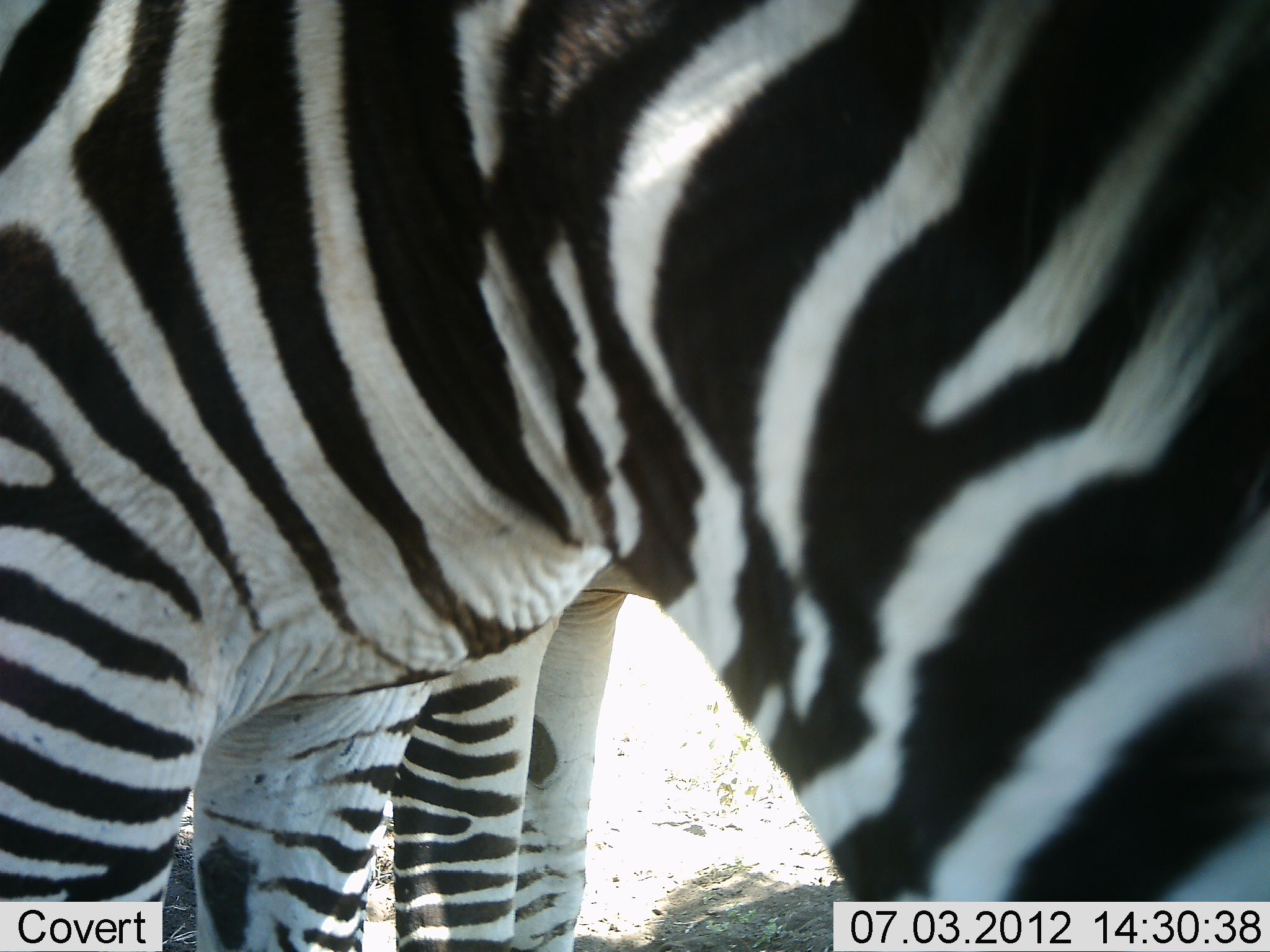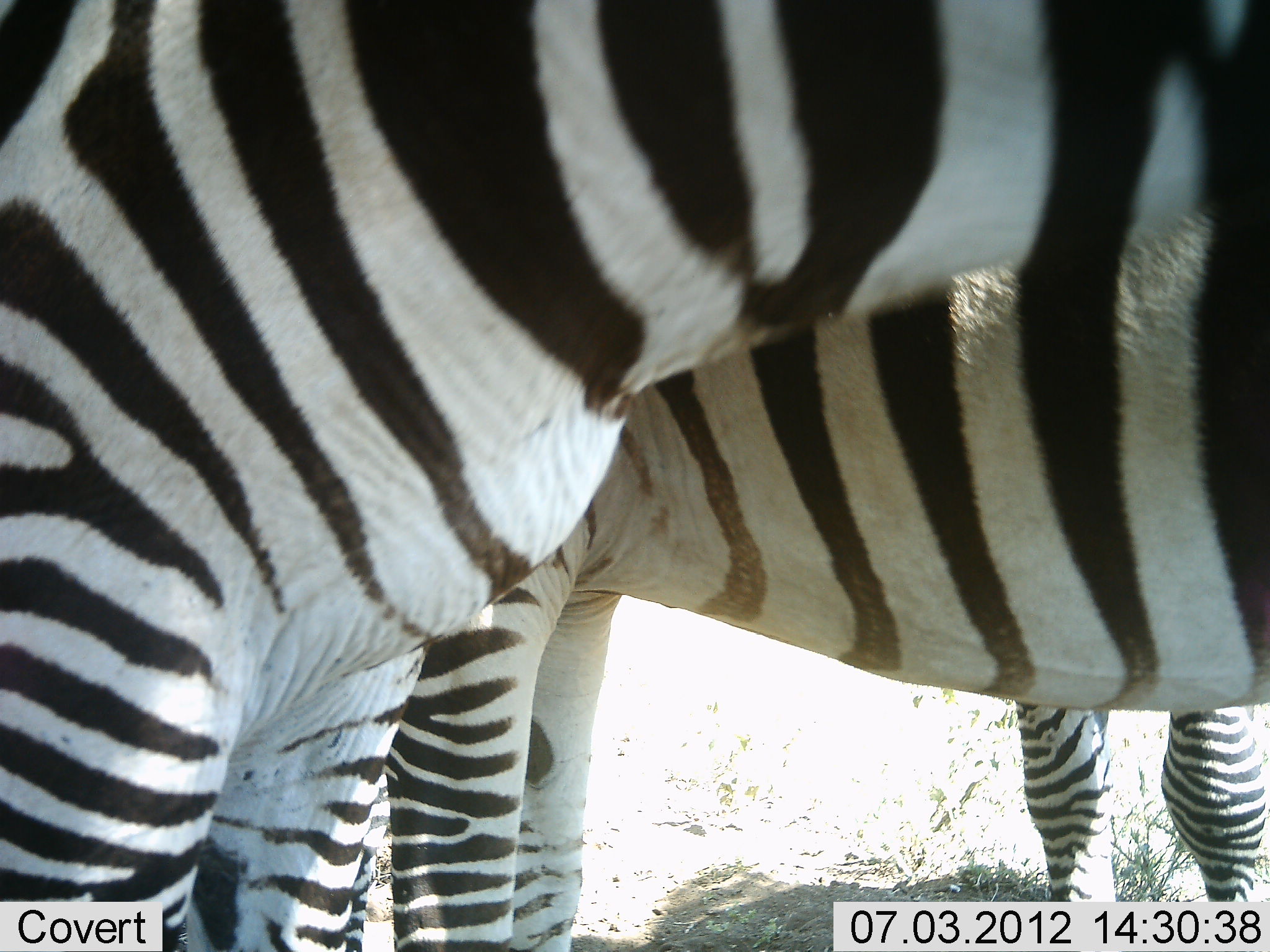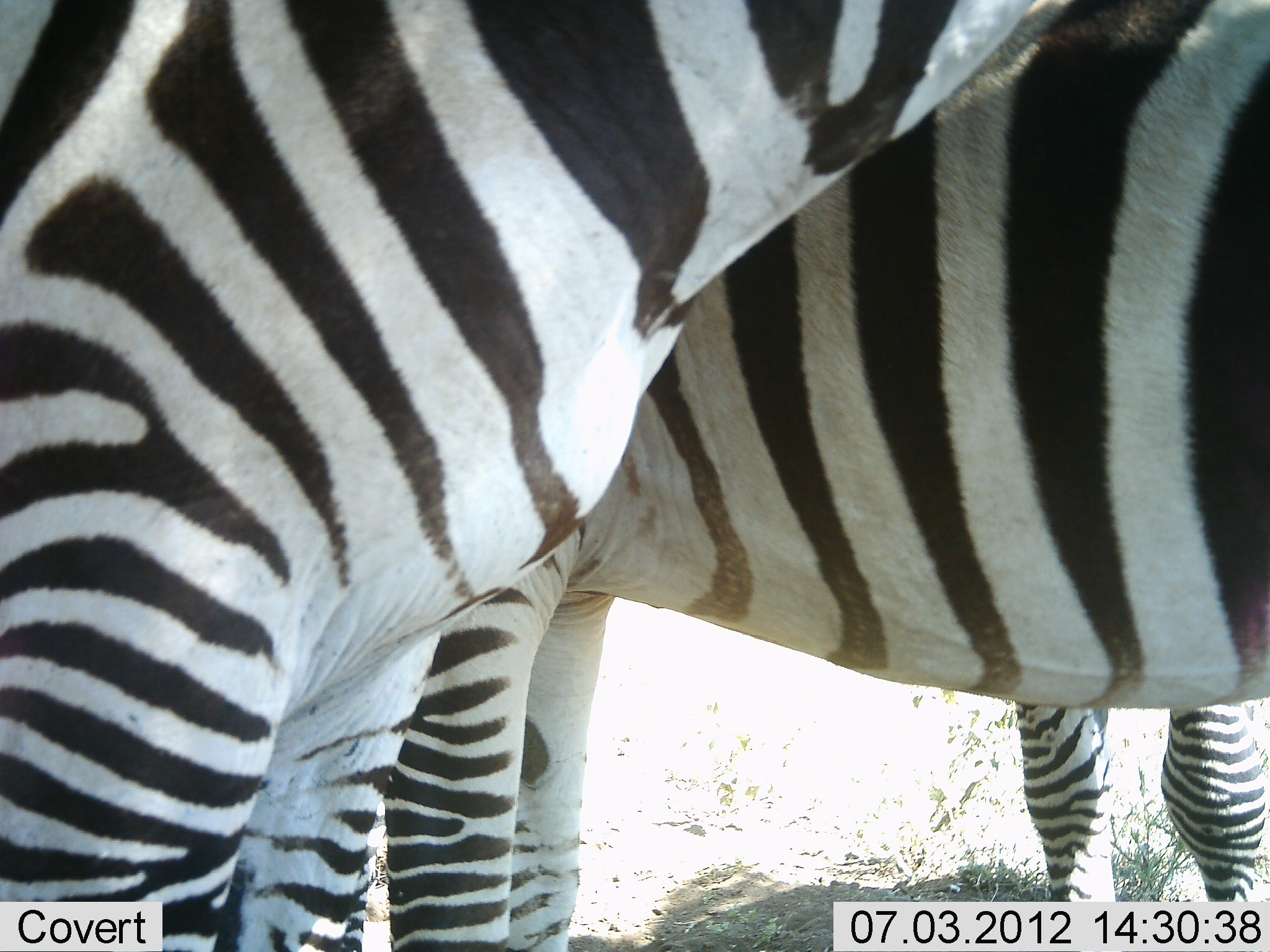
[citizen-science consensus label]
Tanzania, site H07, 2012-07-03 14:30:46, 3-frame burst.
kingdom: Animalia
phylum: Chordata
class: Mammalia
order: Perissodactyla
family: Equidae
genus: Equus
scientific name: Equus quagga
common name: plains zebra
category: zebra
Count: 2.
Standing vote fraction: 100%.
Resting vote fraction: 0%.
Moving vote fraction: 0%.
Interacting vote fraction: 0%.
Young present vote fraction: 0%.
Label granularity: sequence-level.